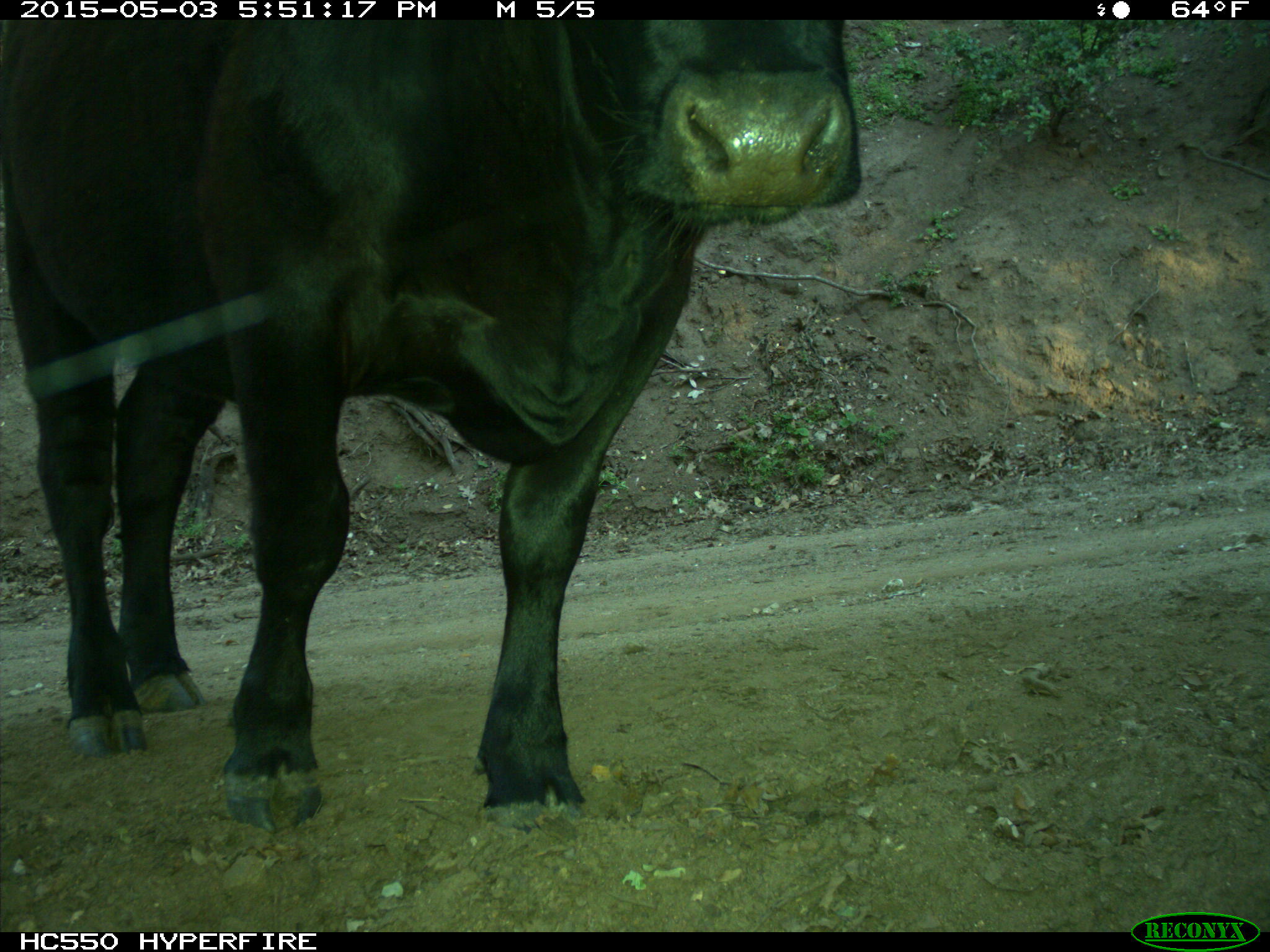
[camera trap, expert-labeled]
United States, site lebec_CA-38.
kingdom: Animalia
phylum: Chordata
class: Mammalia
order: Artiodactyla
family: Bovidae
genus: Bos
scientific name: Bos taurus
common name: domestic cow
Bos taurus (domestic cow).